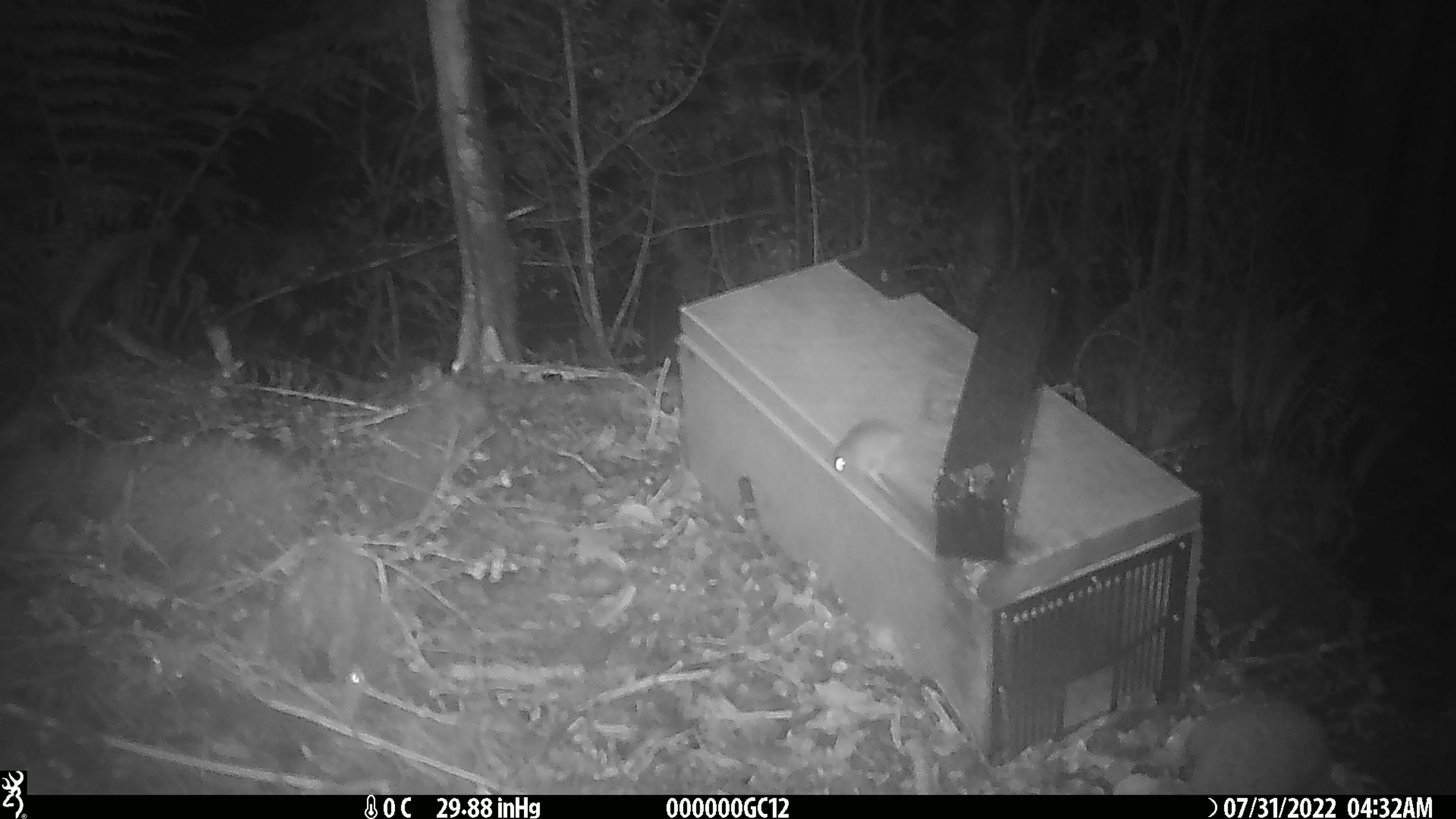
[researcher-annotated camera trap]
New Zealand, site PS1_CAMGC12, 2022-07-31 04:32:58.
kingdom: Animalia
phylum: Chordata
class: Mammalia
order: Rodentia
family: Muridae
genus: Mus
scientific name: Mus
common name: mouse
Mouse (Mus).